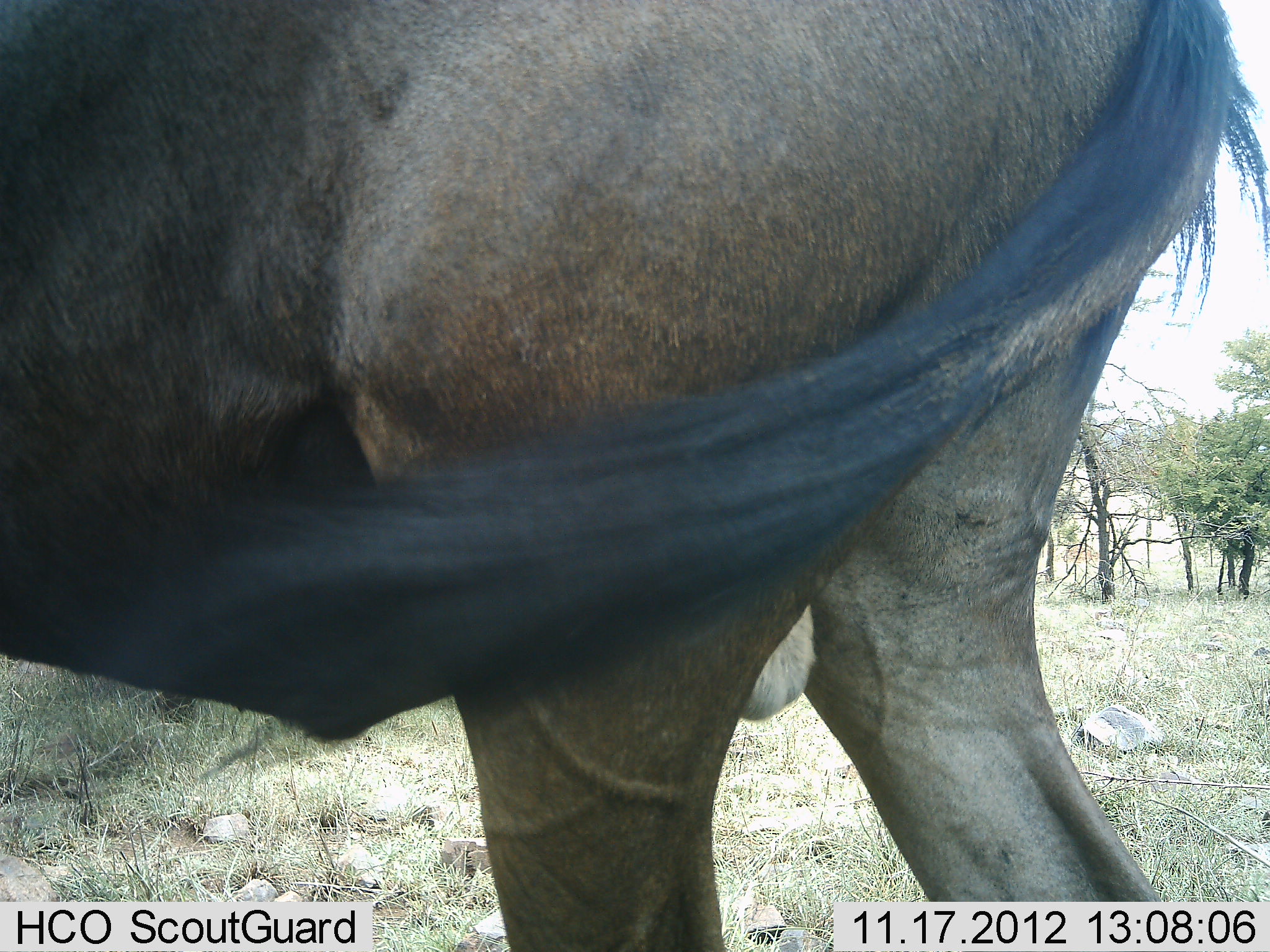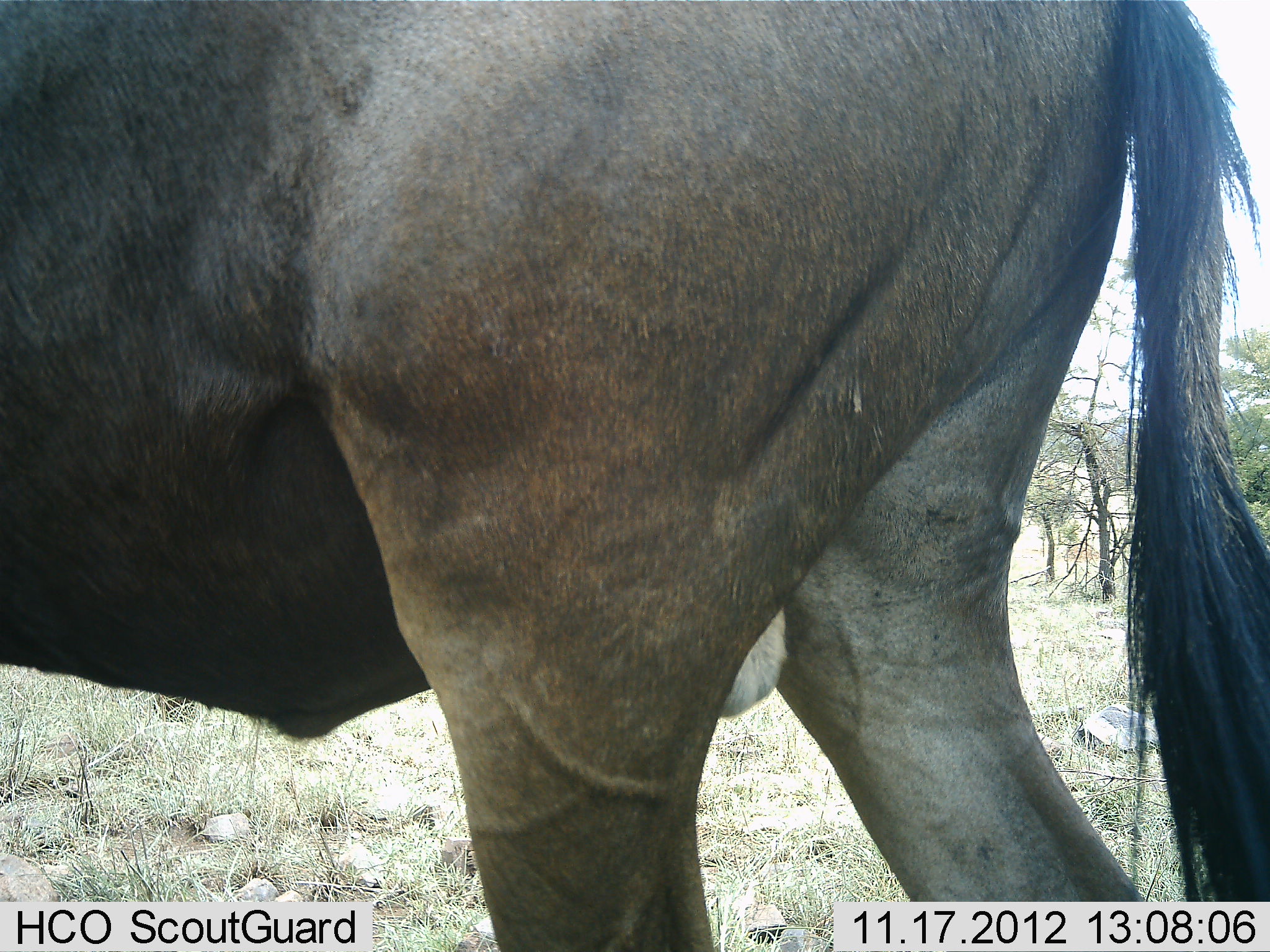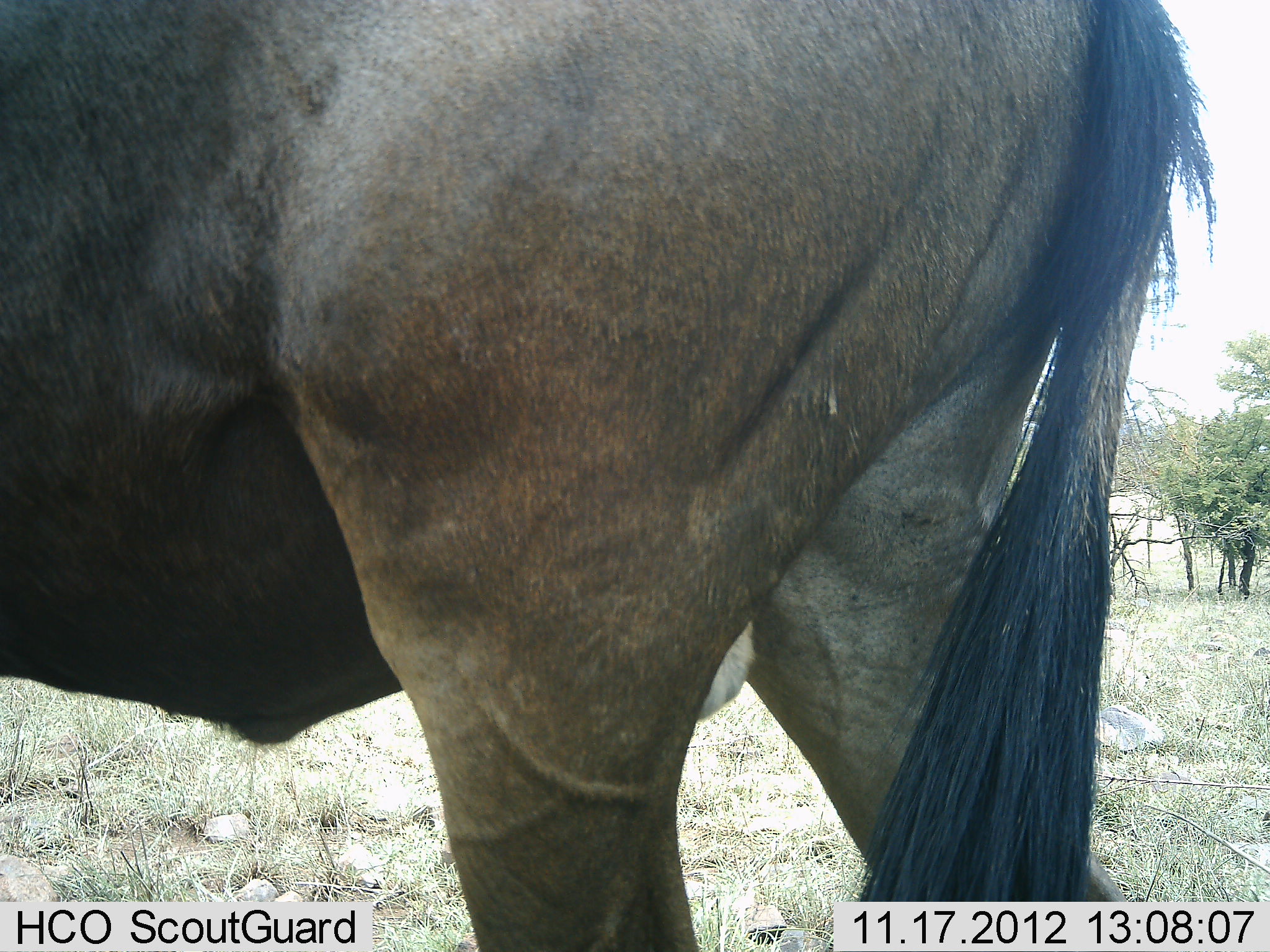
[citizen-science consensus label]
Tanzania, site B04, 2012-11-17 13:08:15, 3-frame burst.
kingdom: Animalia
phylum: Chordata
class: Mammalia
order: Artiodactyla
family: Bovidae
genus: Connochaetes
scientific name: Connochaetes taurinus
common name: blue wildebeest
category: wildebeest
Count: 1.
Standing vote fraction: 90%.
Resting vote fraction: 10%.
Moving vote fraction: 0%.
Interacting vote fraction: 0%.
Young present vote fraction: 0%.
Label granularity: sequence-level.